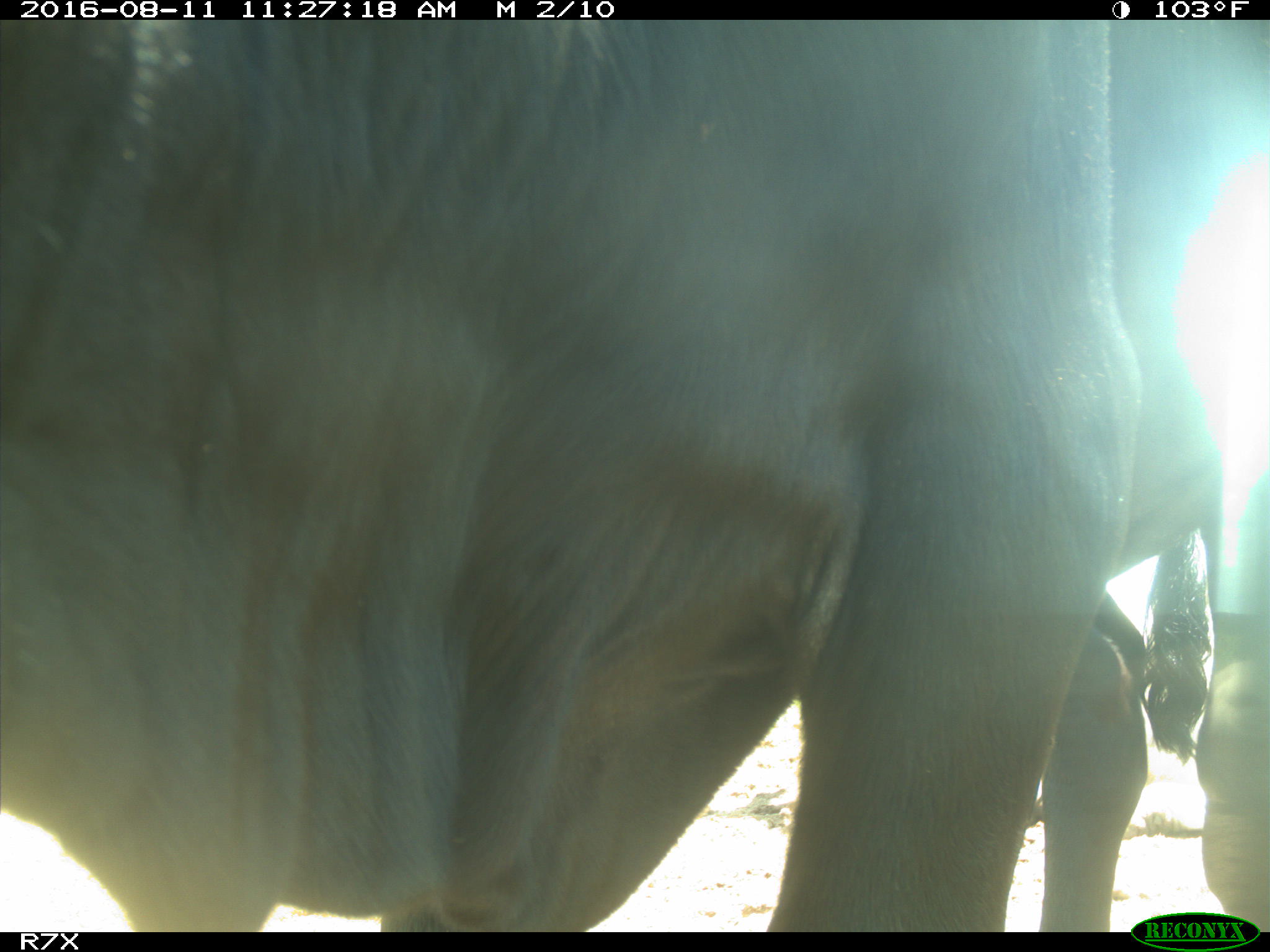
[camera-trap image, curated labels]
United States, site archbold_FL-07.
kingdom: Animalia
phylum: Chordata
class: Mammalia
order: Artiodactyla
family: Bovidae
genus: Bos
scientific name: Bos taurus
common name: domestic cow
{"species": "Bos taurus (domestic cow)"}